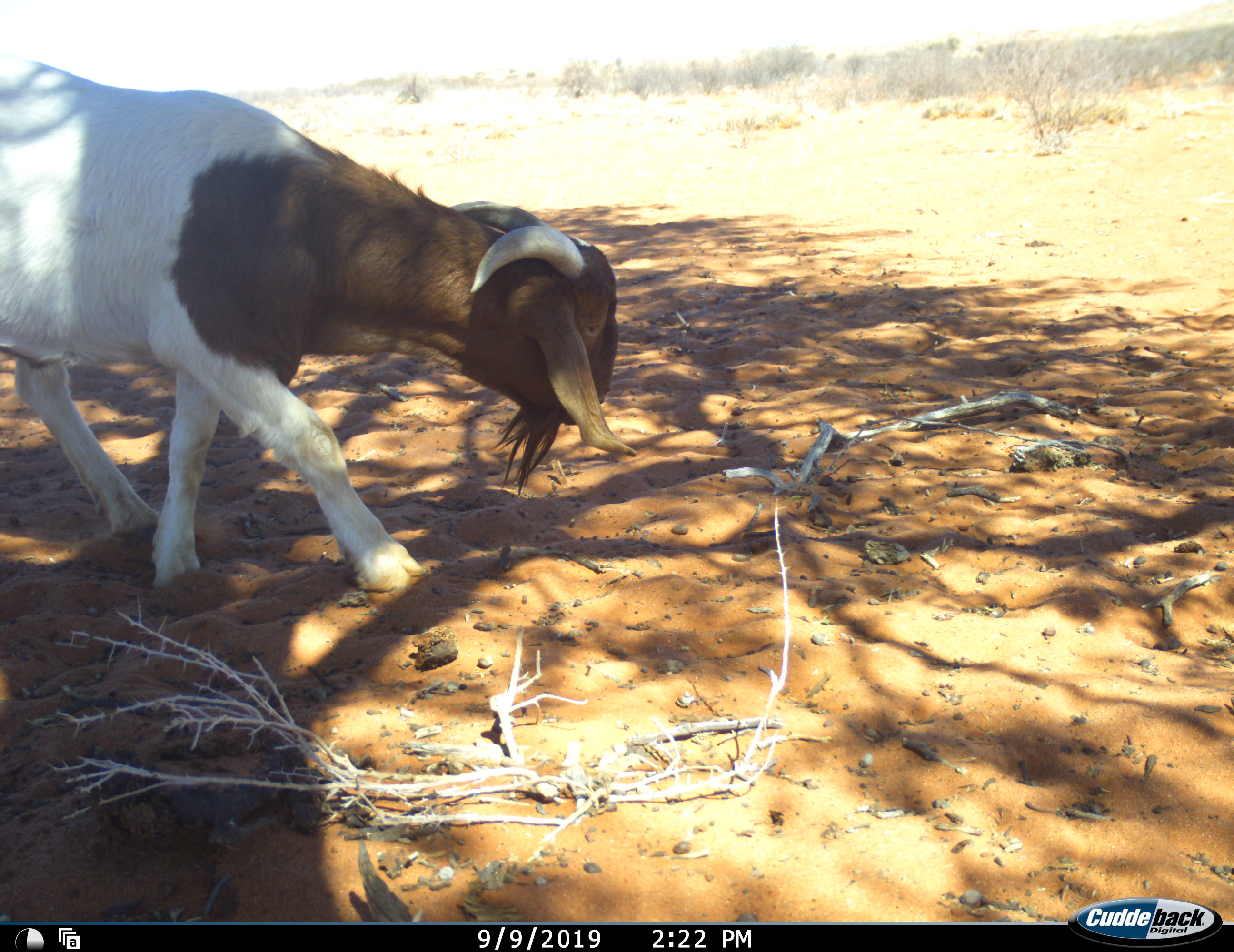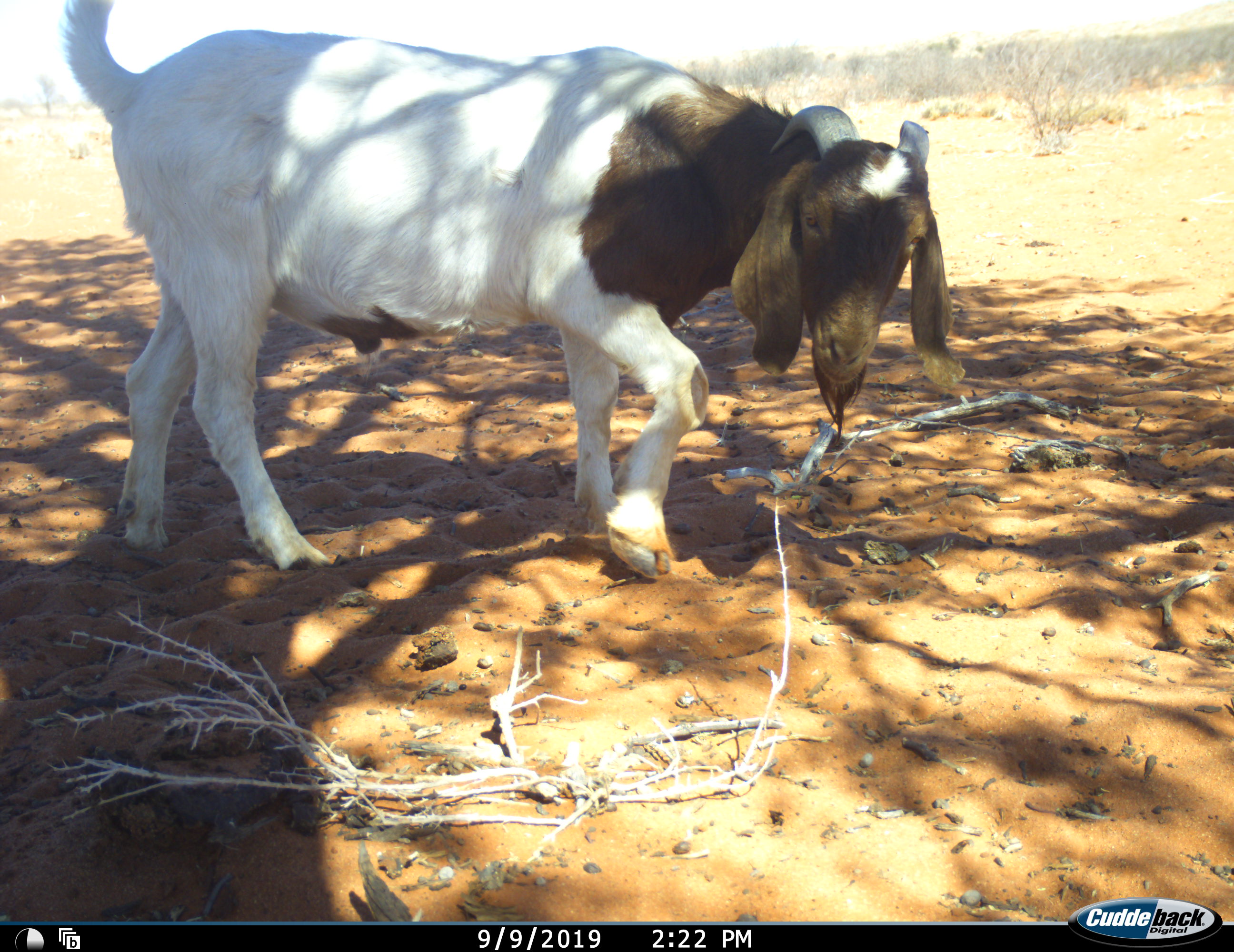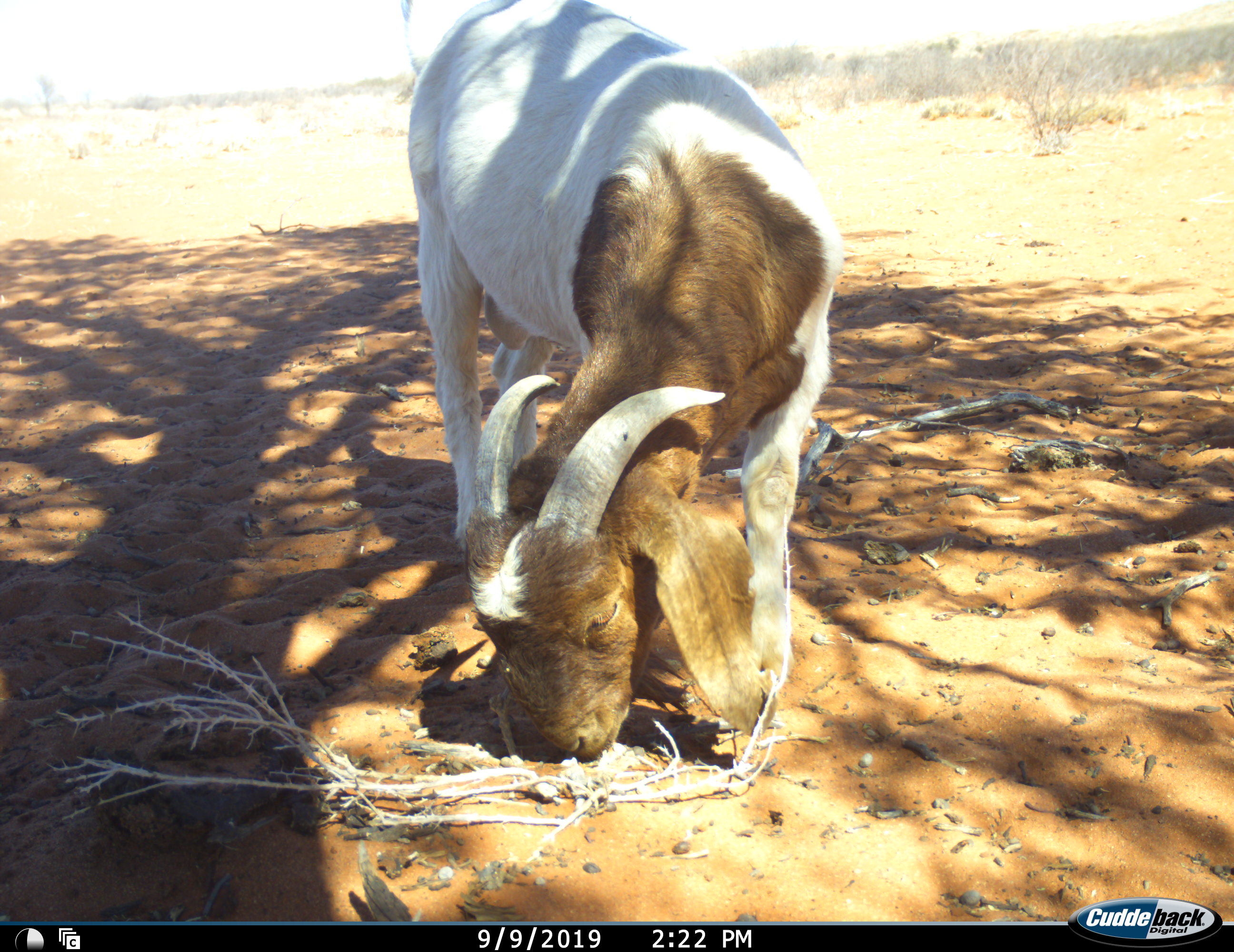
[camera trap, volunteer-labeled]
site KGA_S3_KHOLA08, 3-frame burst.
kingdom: Animalia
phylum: Chordata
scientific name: Vertebrata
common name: domestic animal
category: domesticanimal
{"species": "domesticanimal (domestic animal) (Vertebrata)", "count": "1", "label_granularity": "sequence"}